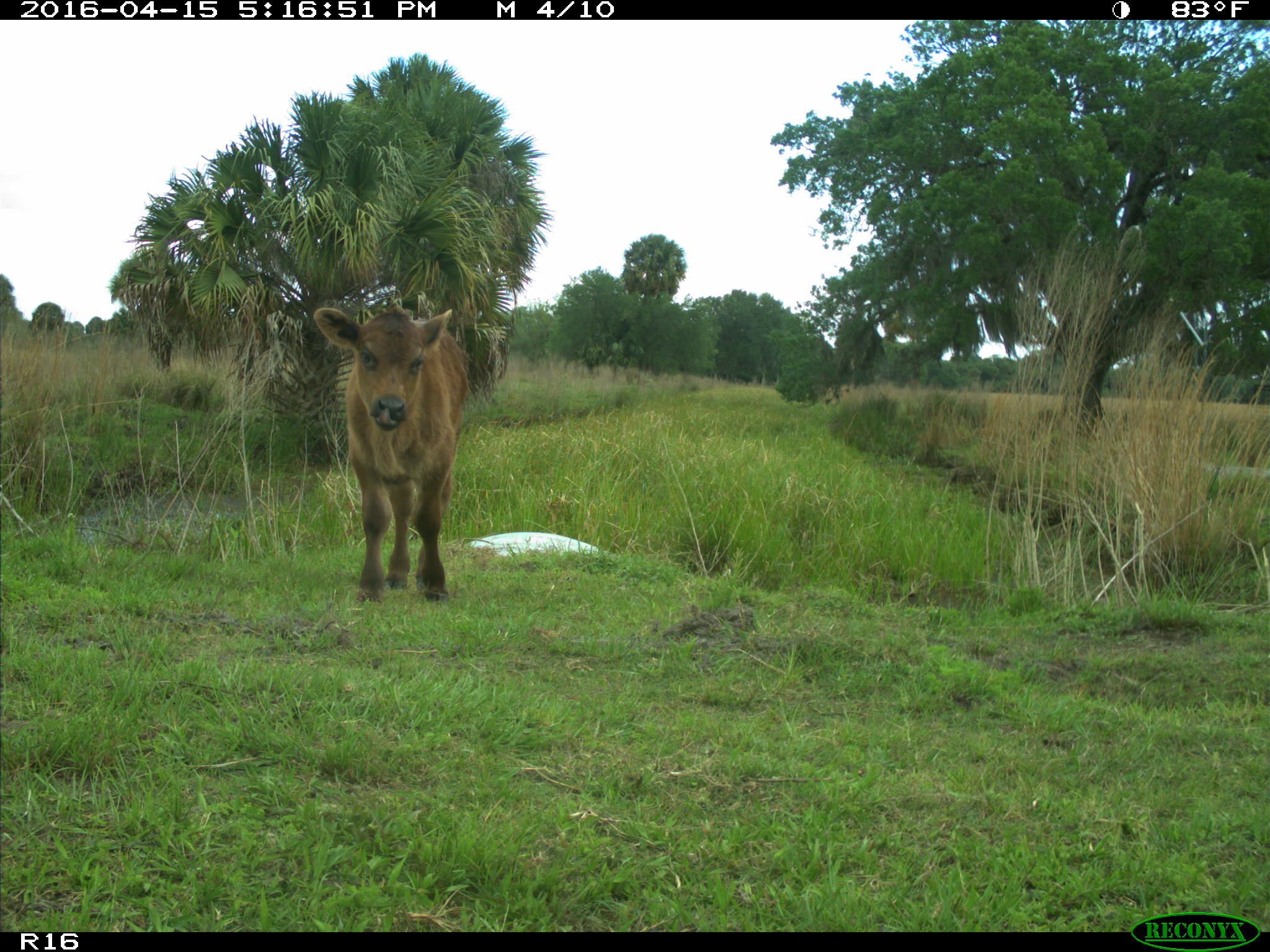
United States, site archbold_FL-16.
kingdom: Animalia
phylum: Chordata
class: Mammalia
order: Artiodactyla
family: Bovidae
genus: Bos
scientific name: Bos taurus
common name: domestic cow